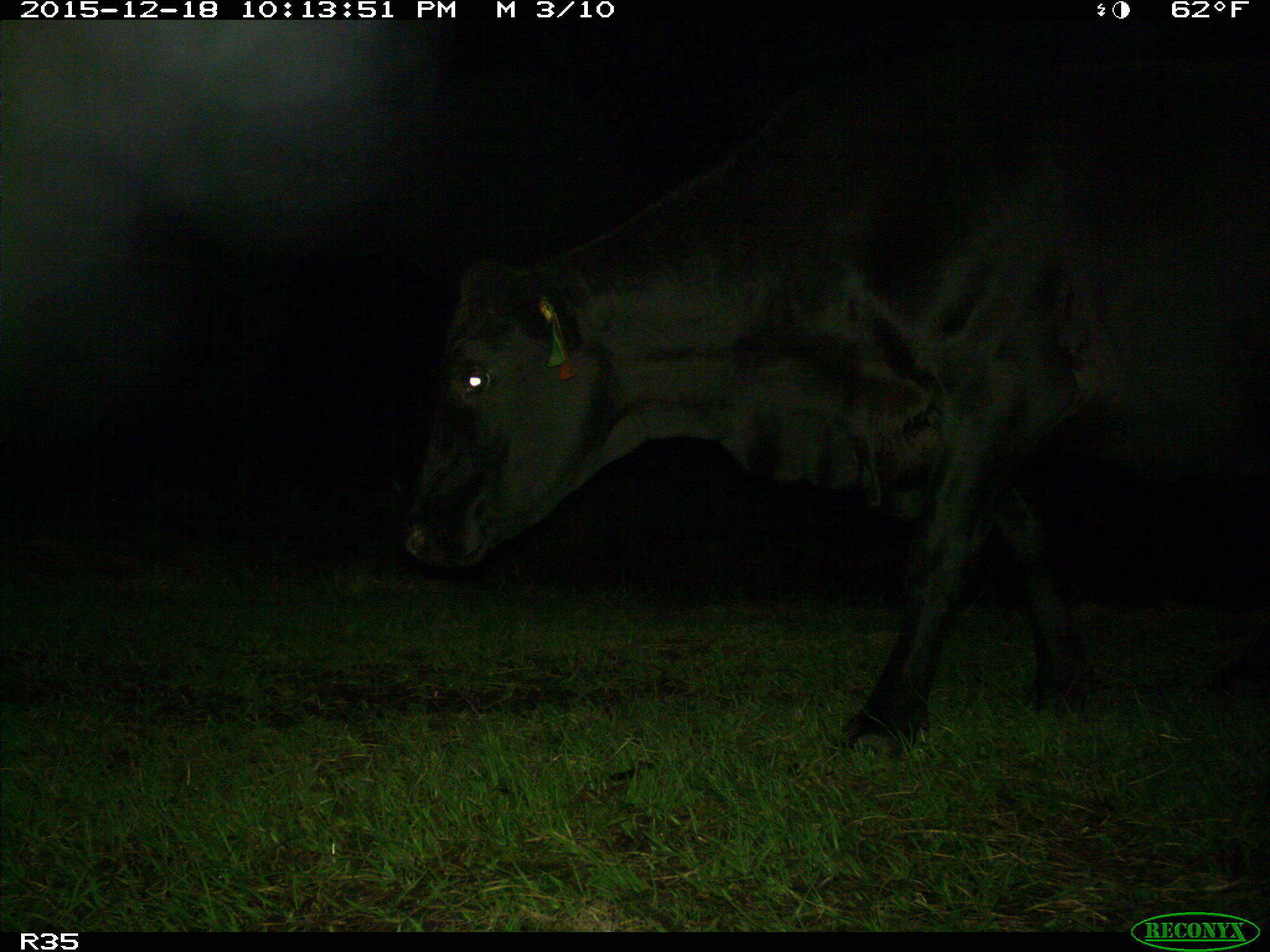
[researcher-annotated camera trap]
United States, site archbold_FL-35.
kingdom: Animalia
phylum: Chordata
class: Mammalia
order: Artiodactyla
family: Bovidae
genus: Bos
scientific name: Bos taurus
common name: domestic cow